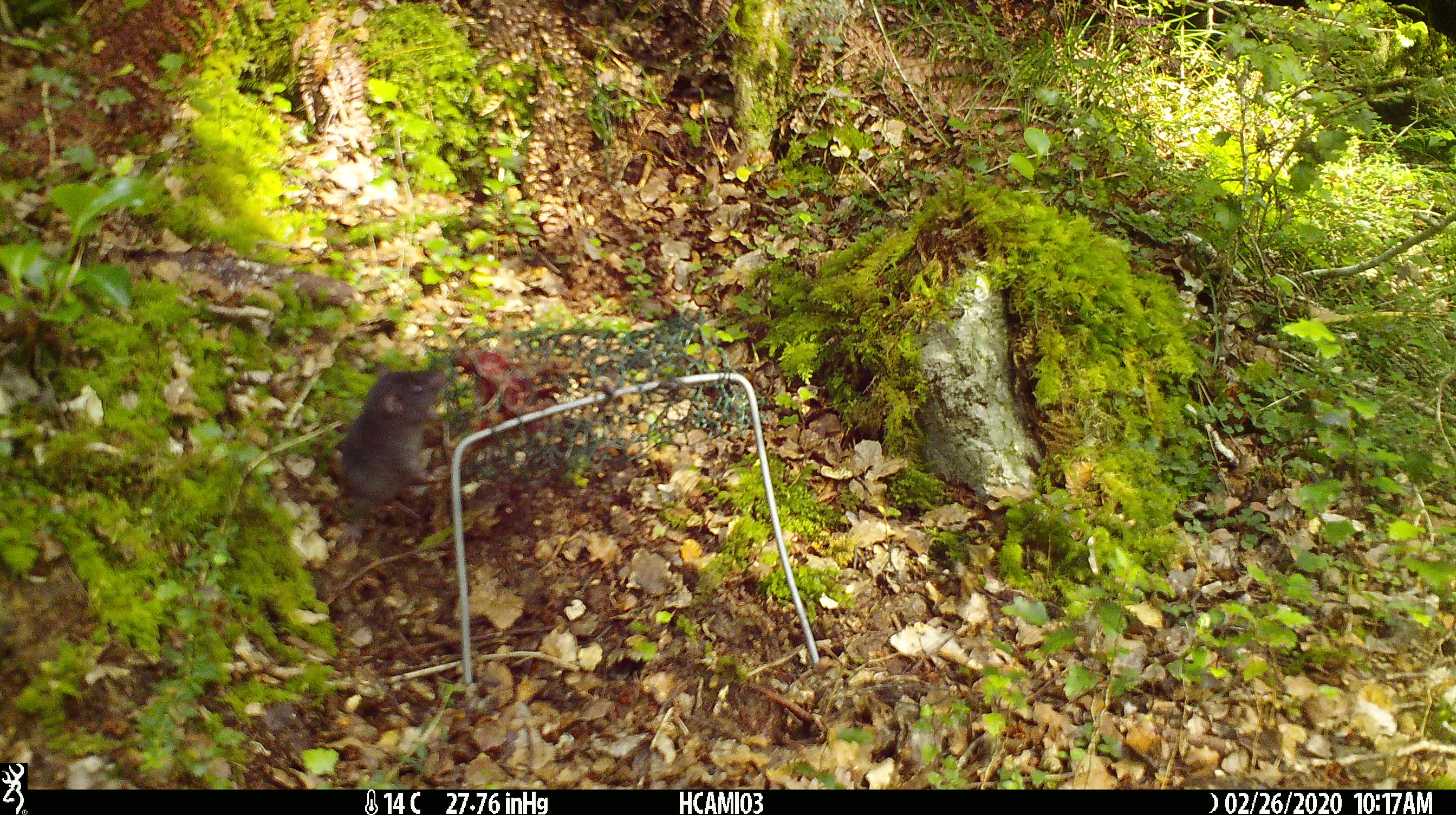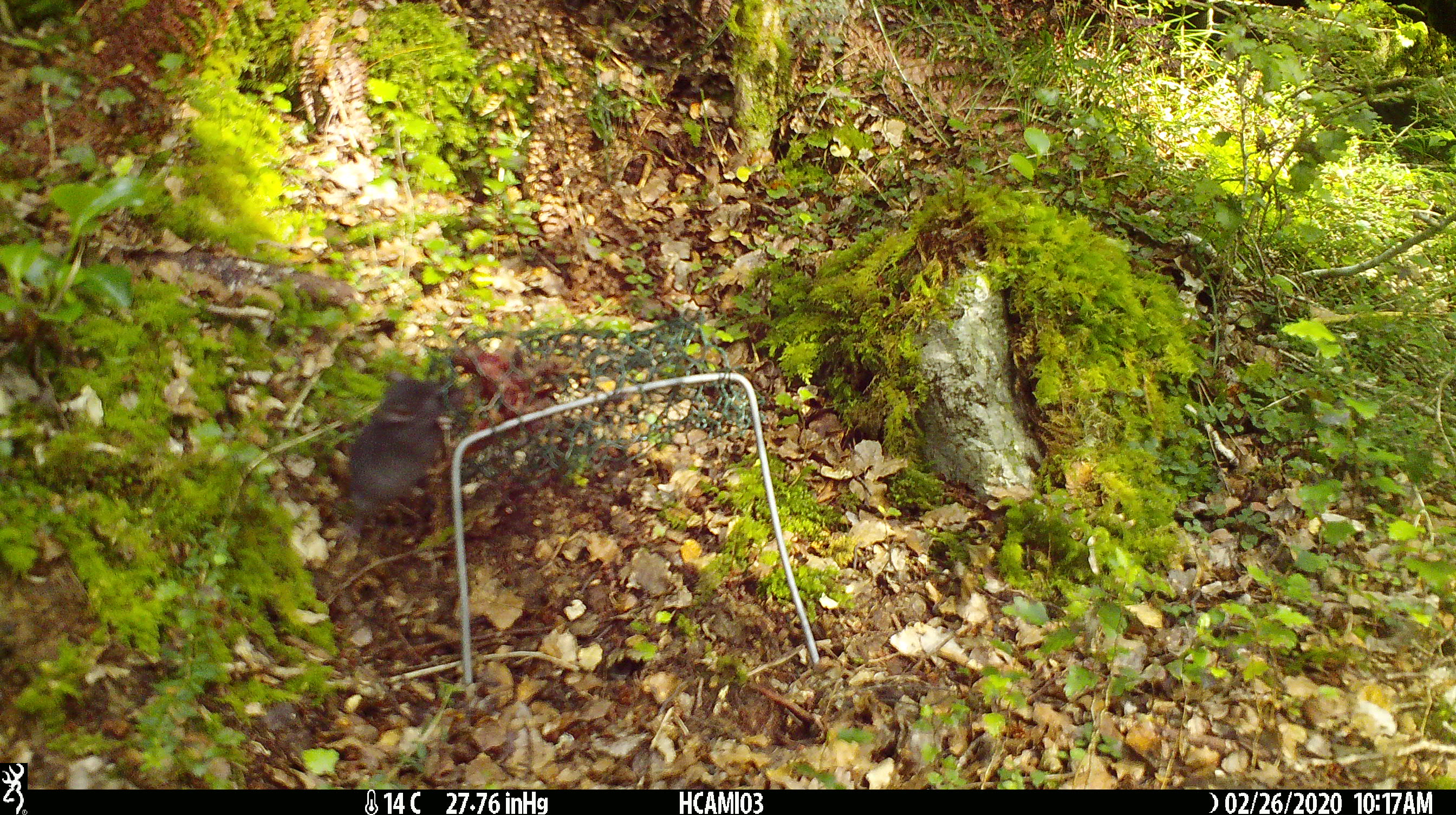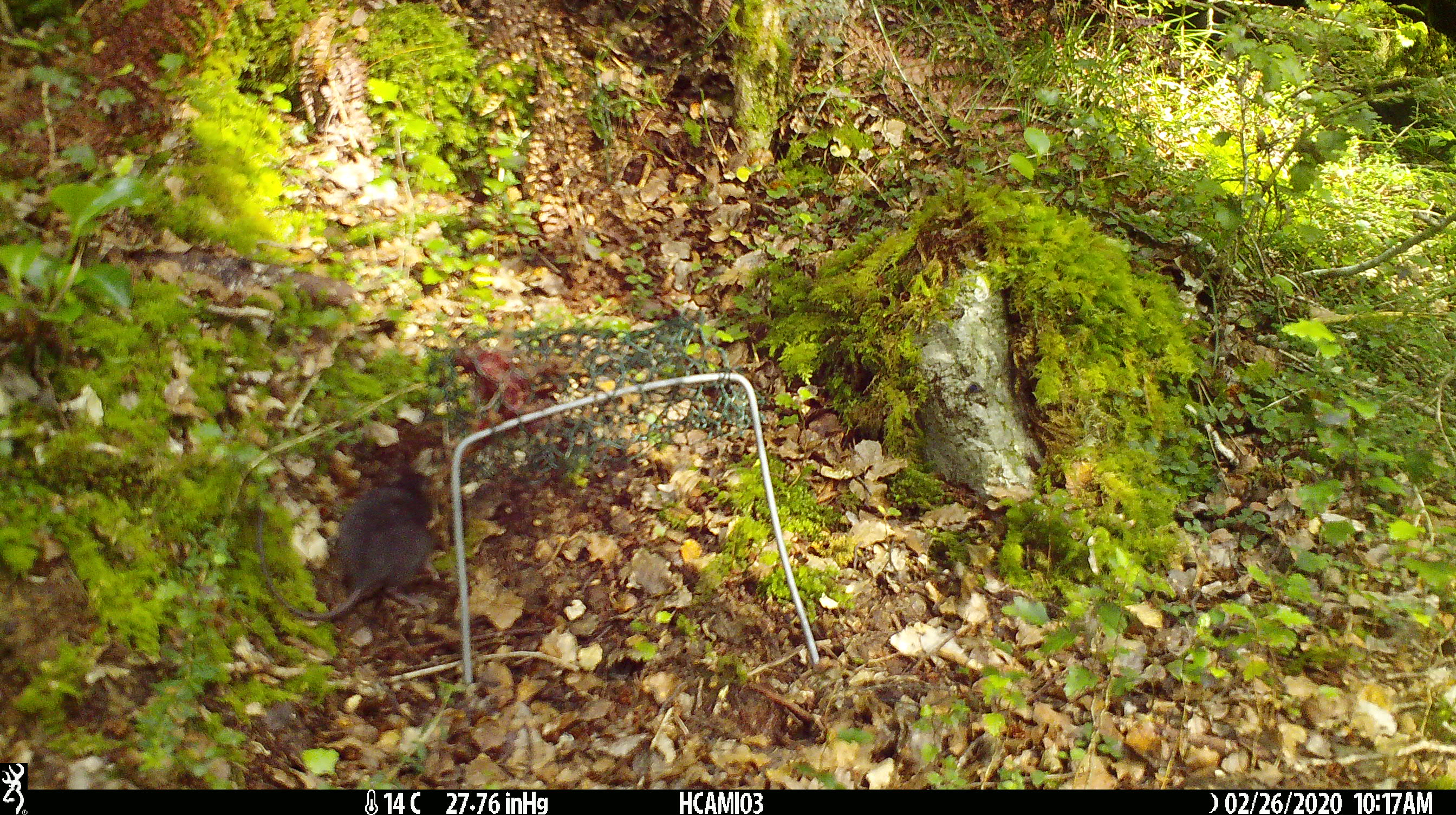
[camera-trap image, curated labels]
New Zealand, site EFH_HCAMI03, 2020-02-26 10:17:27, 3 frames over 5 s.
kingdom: Animalia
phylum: Chordata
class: Mammalia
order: Rodentia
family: Muridae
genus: Mus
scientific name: Mus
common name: mouse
Mouse (Mus).